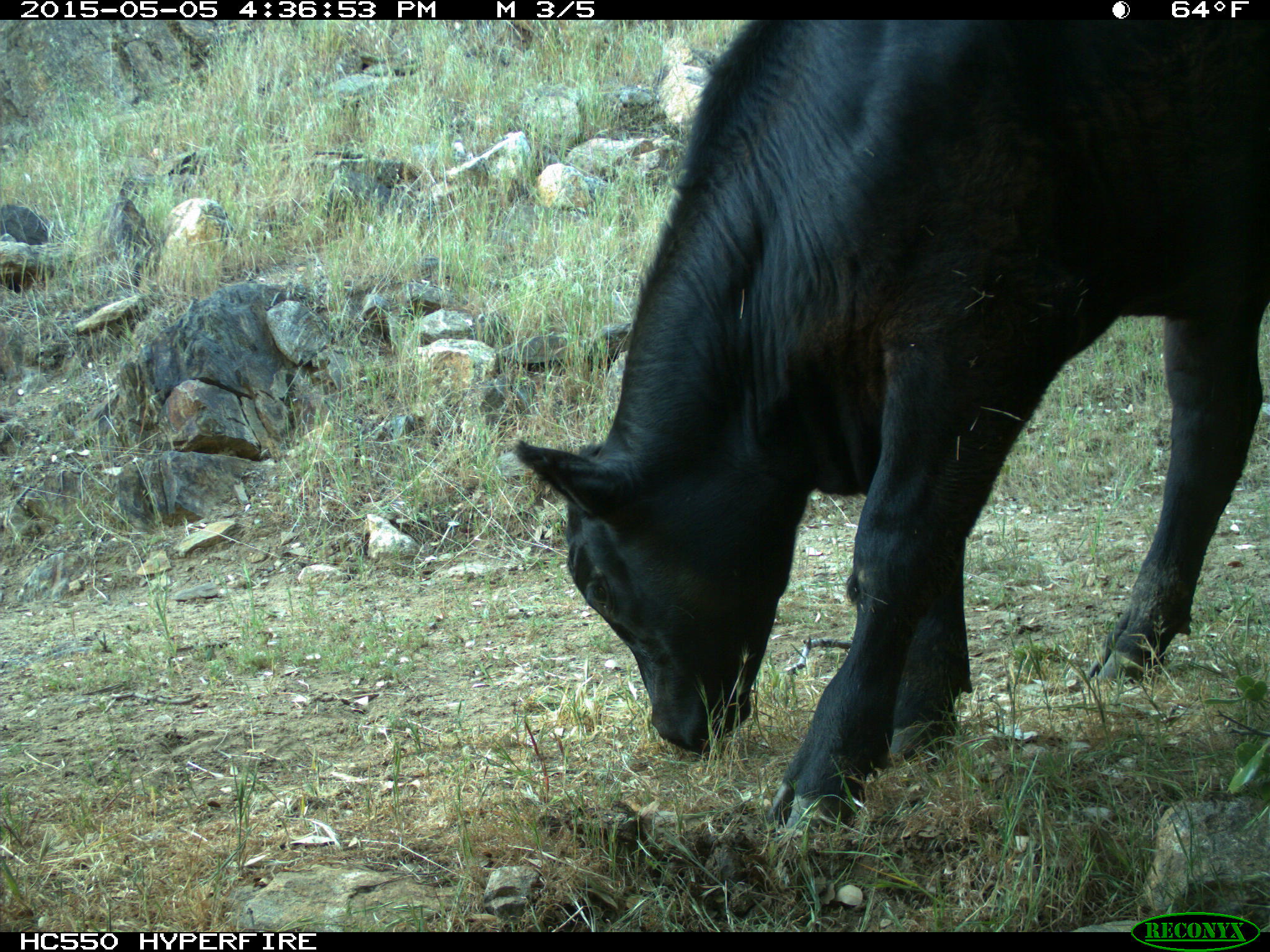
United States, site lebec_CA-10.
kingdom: Animalia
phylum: Chordata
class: Mammalia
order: Artiodactyla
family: Bovidae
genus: Bos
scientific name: Bos taurus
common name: domestic cow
Bos taurus (domestic cow).